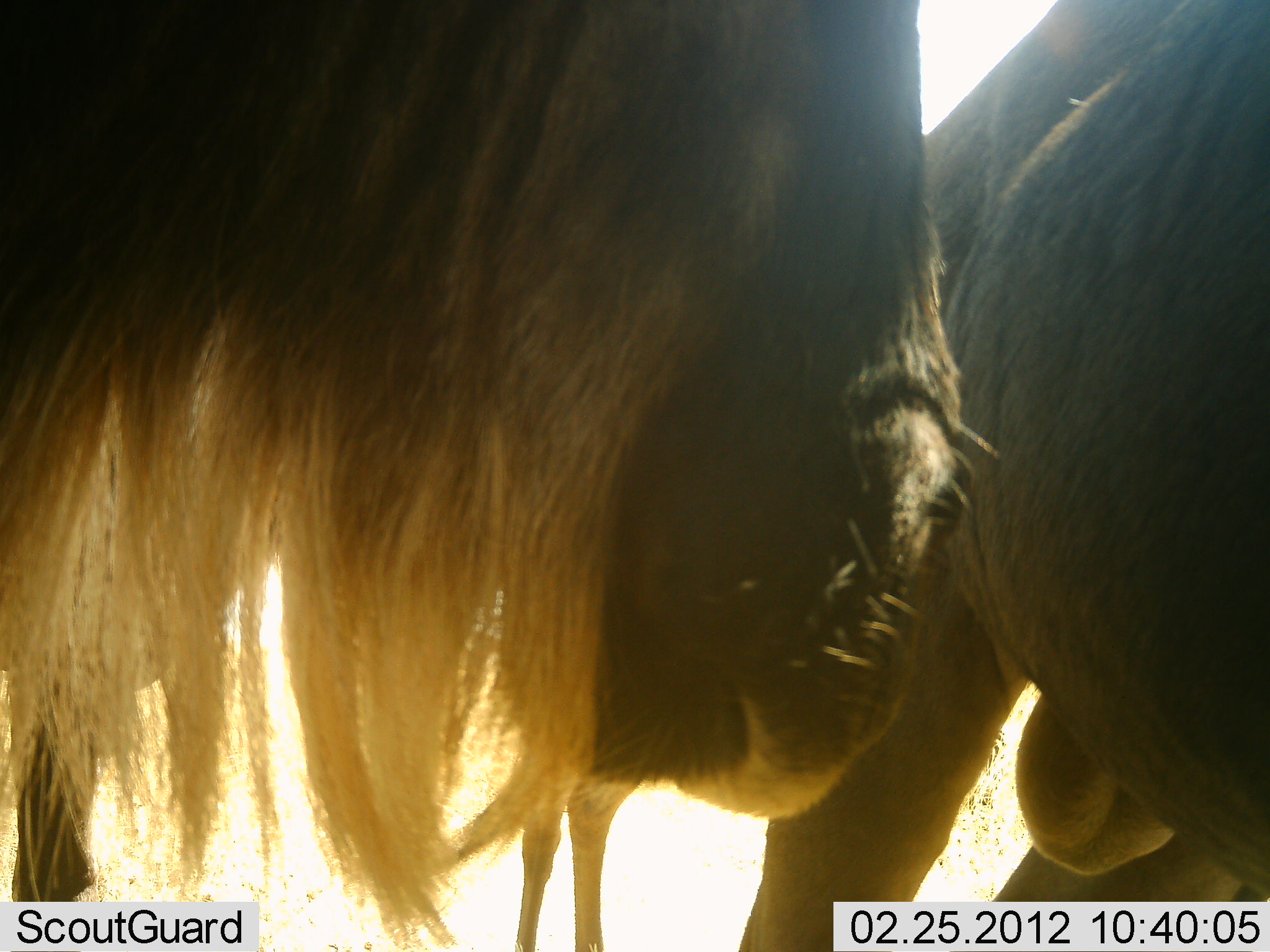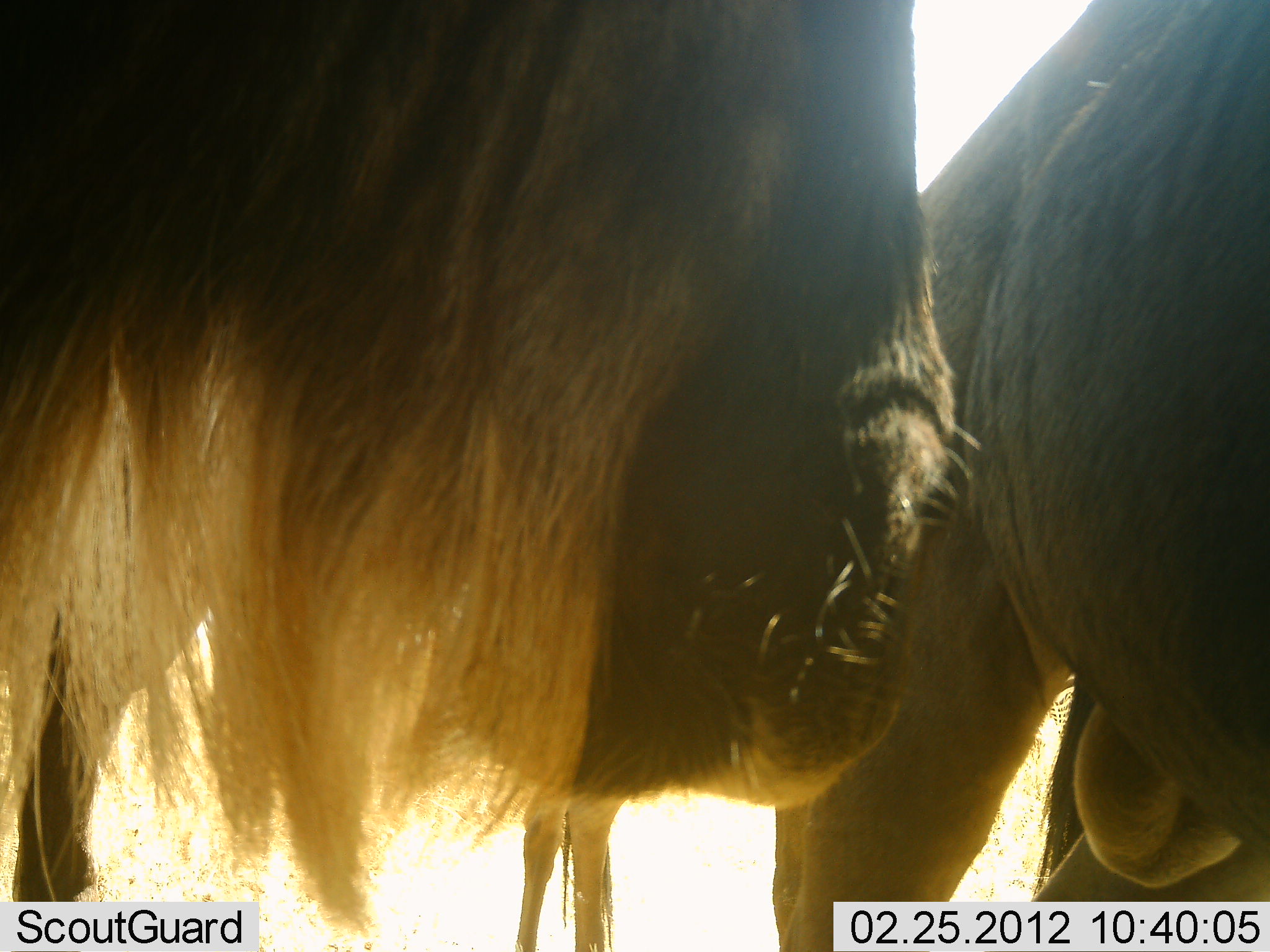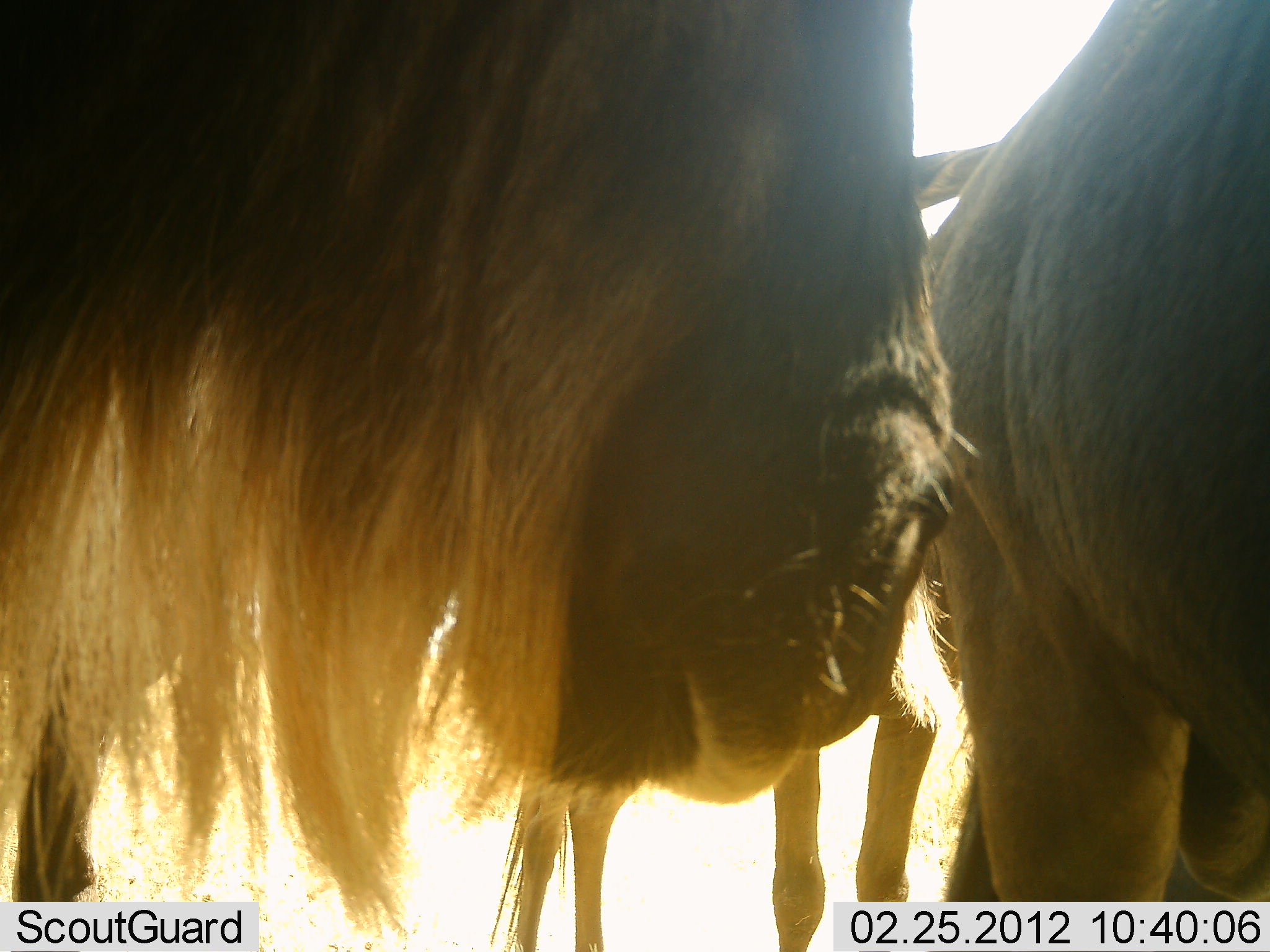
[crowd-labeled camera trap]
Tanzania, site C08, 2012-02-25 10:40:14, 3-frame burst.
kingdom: Animalia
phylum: Chordata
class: Mammalia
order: Artiodactyla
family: Bovidae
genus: Connochaetes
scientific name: Connochaetes taurinus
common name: blue wildebeest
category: wildebeest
Wildebeest (blue wildebeest) (Connochaetes taurinus), count 3. Behavior (volunteer vote fractions): standing 100%, resting 0%, moving 0%, interacting 0%. Young present (vote fraction): 12%. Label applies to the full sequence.